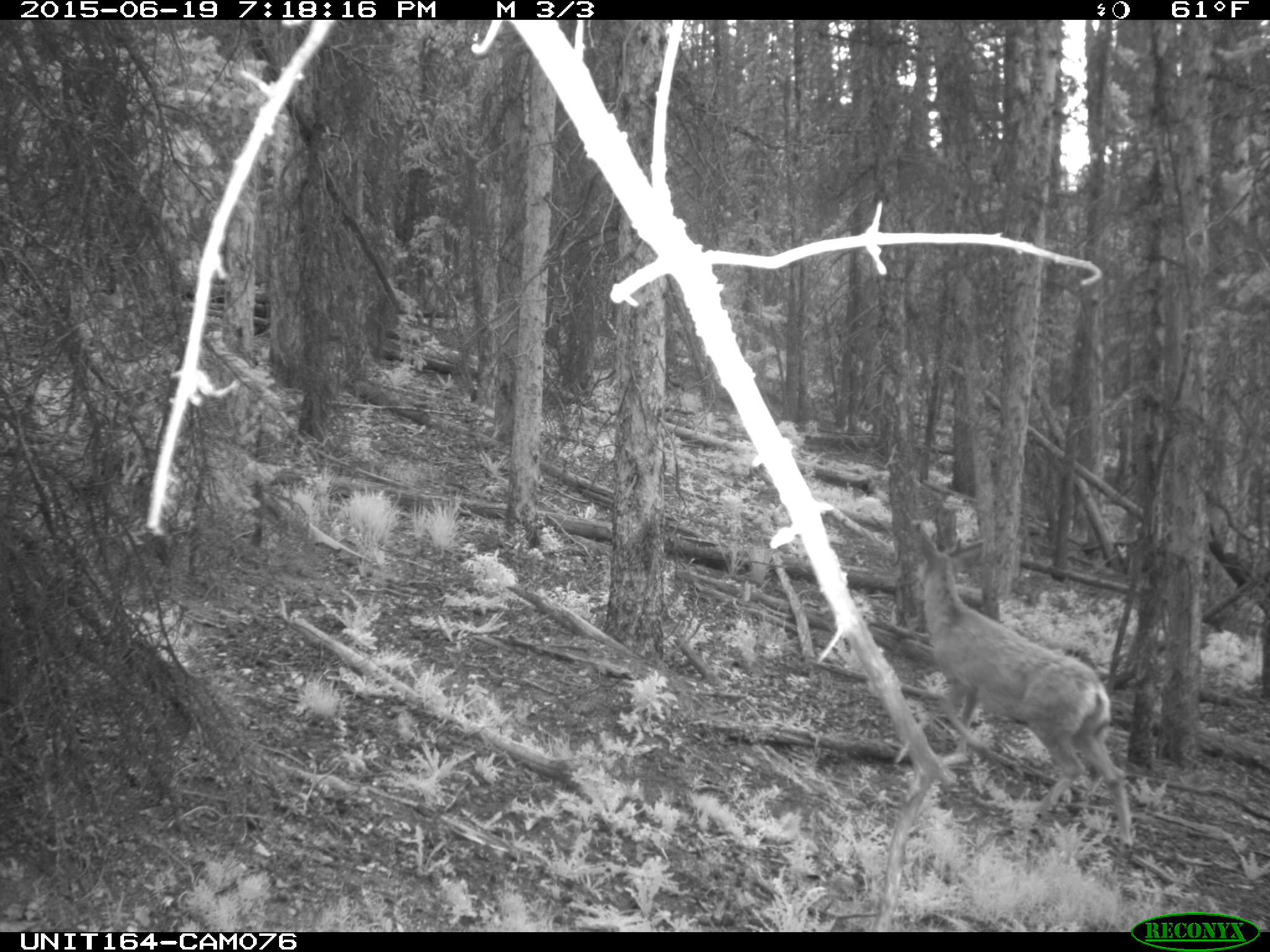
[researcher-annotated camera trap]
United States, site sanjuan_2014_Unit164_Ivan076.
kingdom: Animalia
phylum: Chordata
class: Mammalia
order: Artiodactyla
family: Cervidae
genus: Odocoileus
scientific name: Odocoileus hemionus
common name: mule deer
Odocoileus hemionus (mule deer).